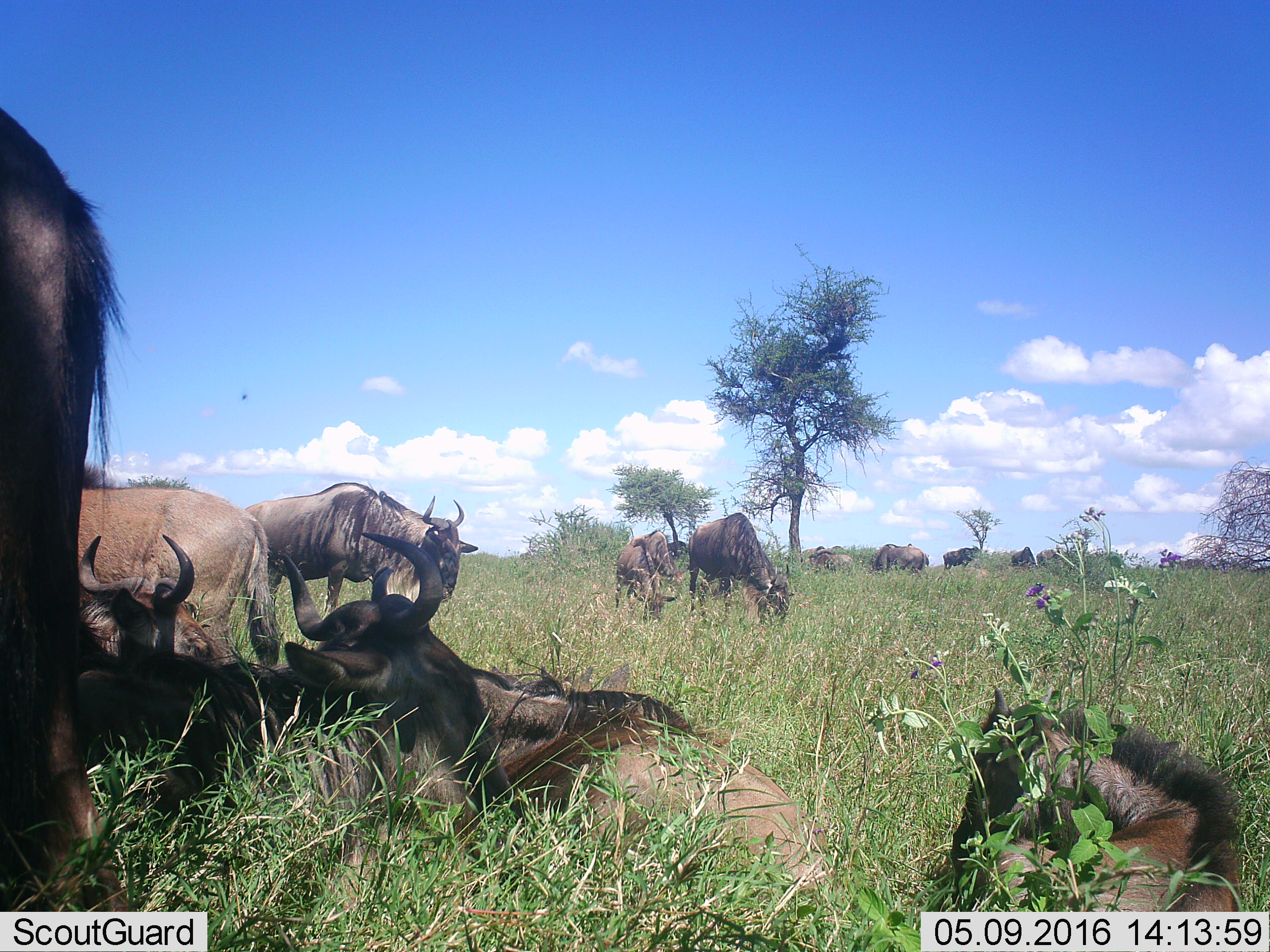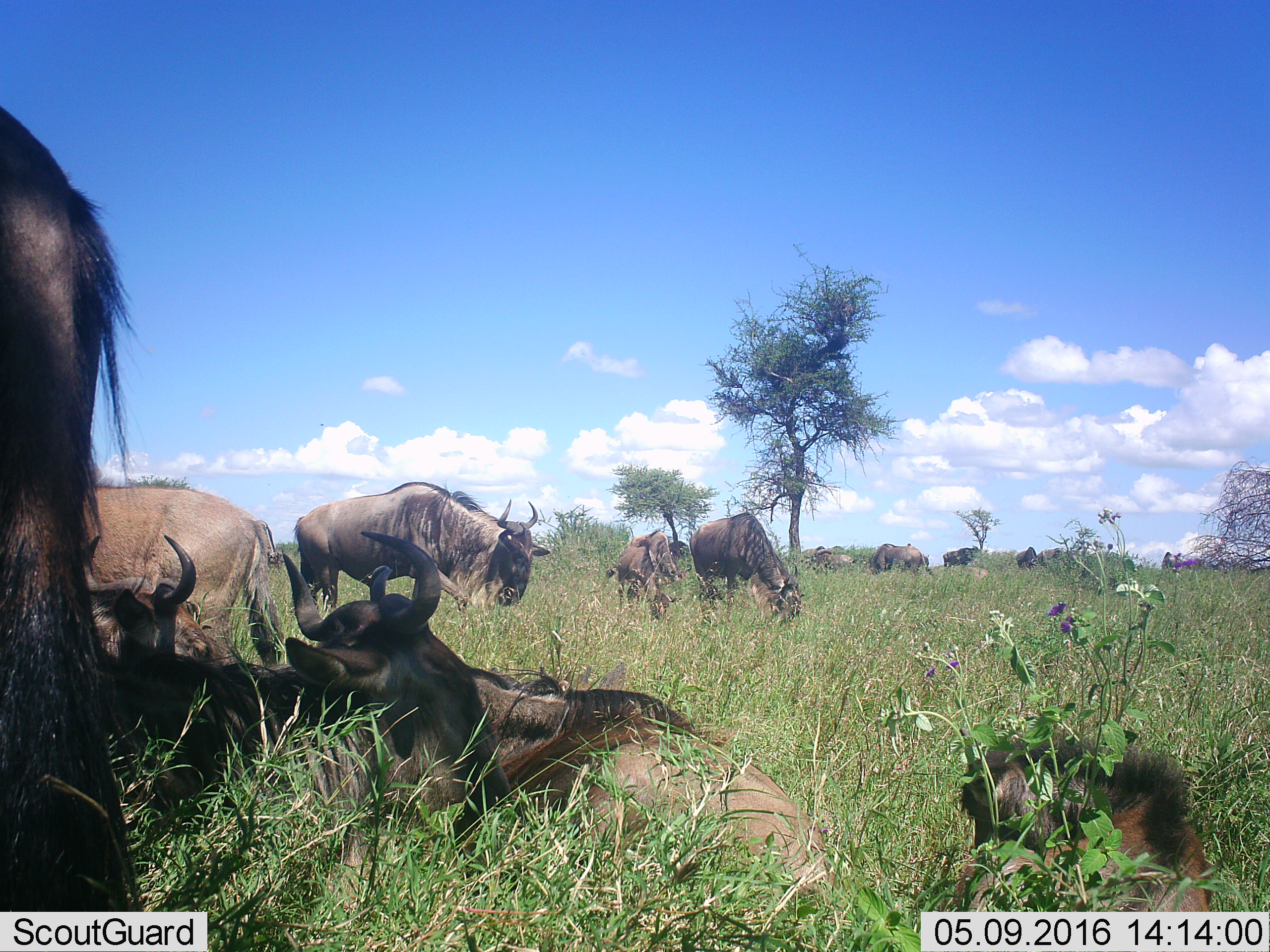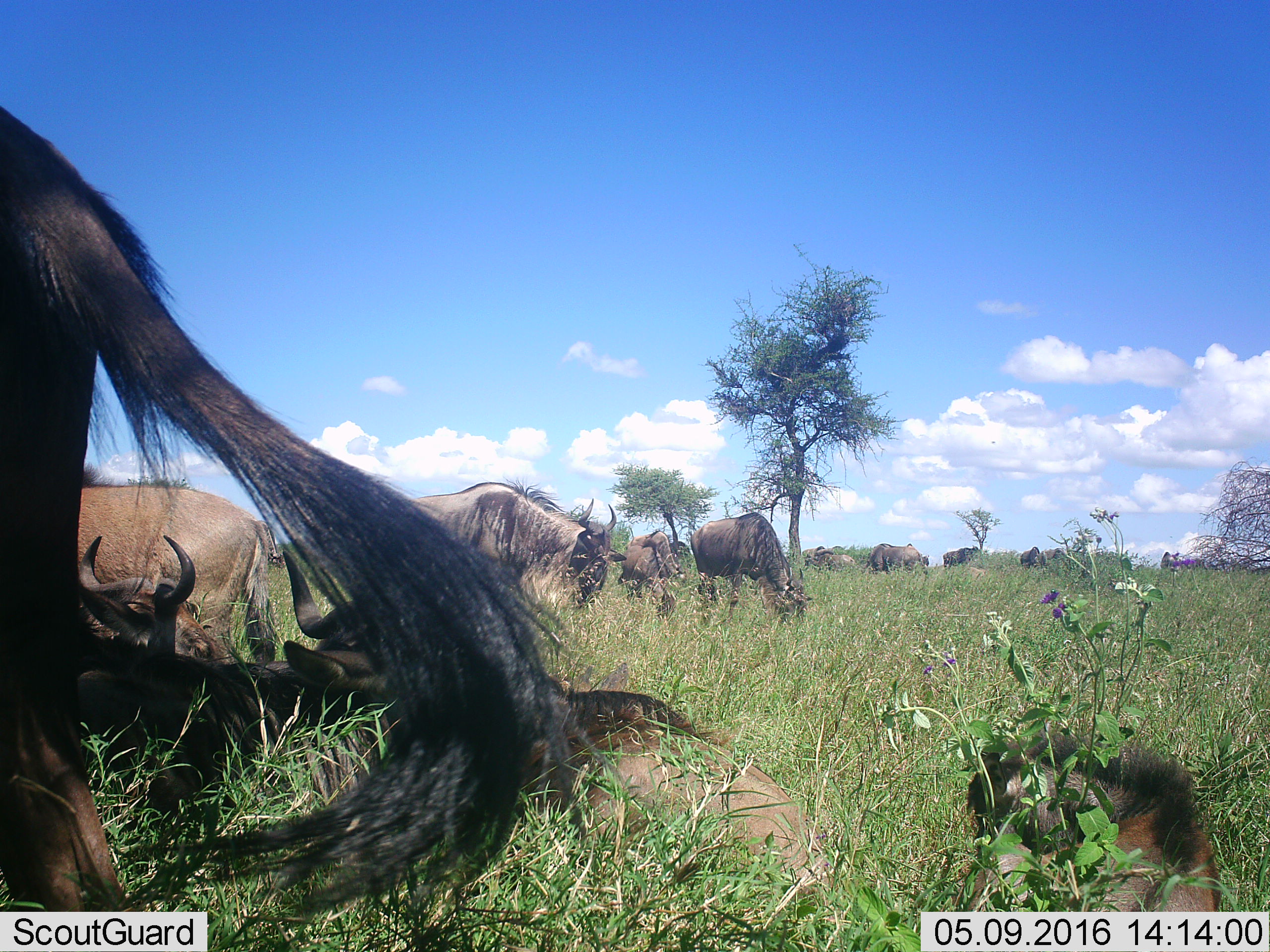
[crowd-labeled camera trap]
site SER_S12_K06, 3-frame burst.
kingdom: Animalia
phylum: Chordata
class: Mammalia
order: Artiodactyla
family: Bovidae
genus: Connochaetes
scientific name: Connochaetes taurinus taurinus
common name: blue wildebeest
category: wildebeestblue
Wildebeestblue (blue wildebeest) (Connochaetes taurinus taurinus), count 11-50. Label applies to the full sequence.